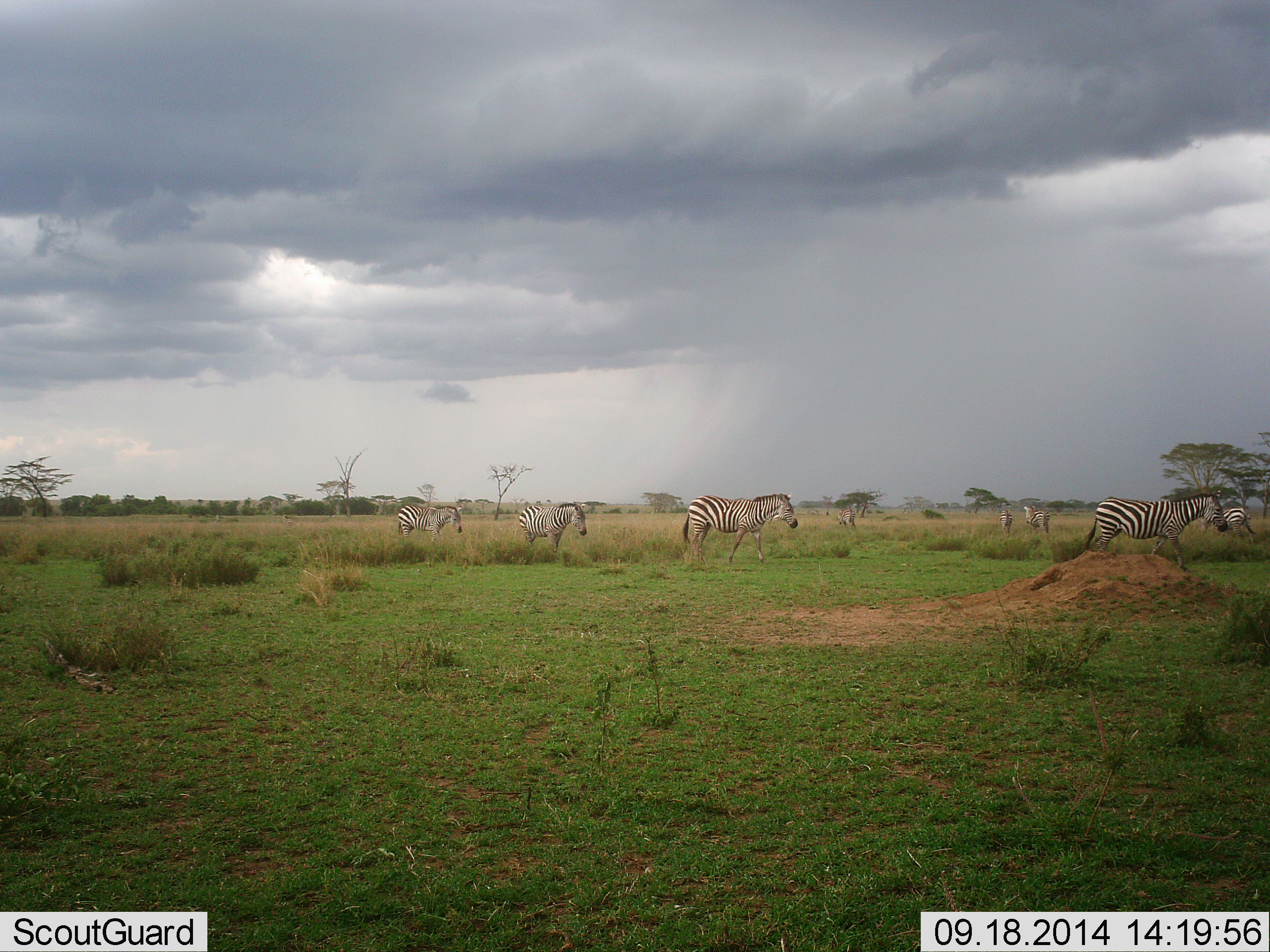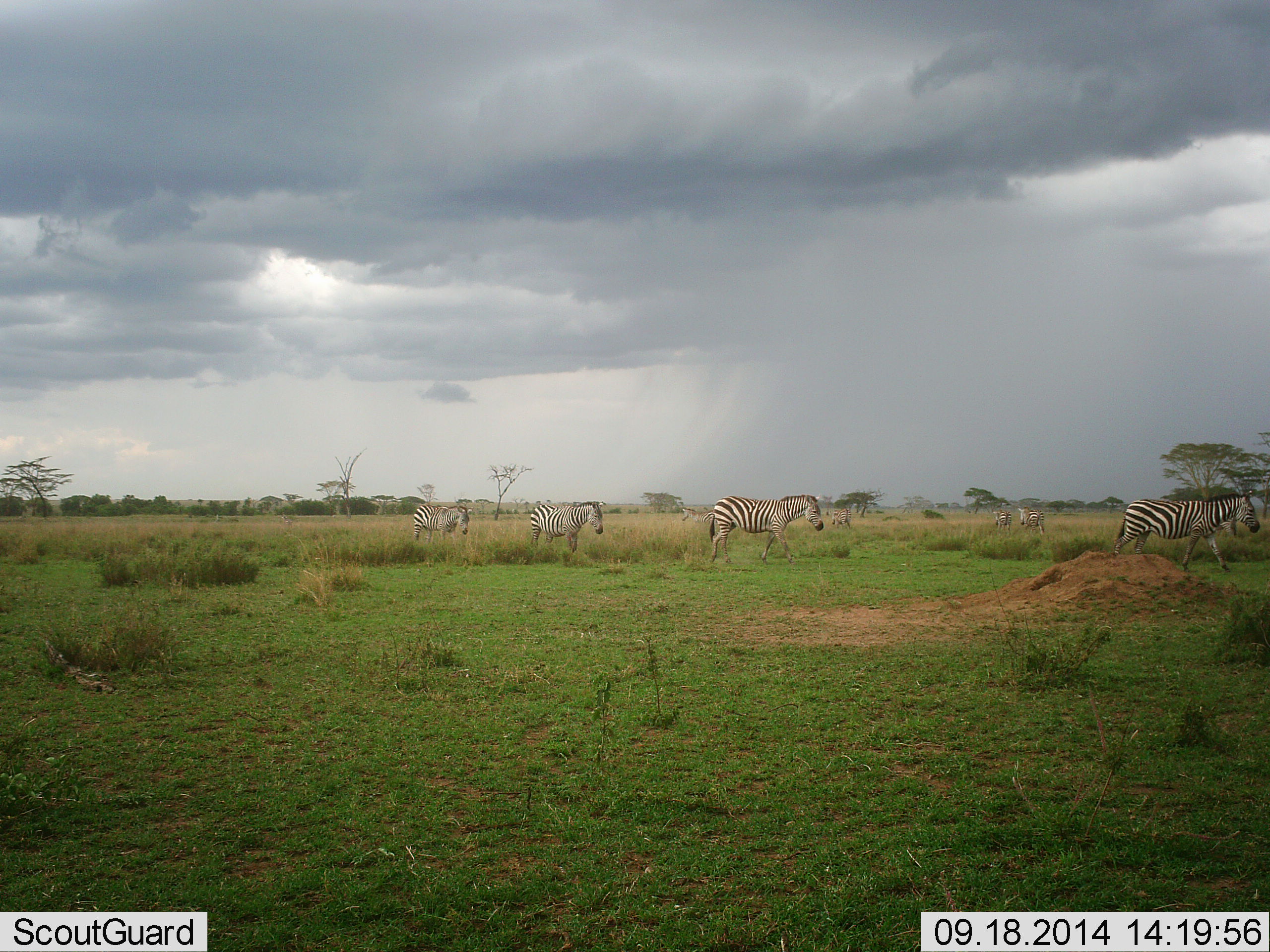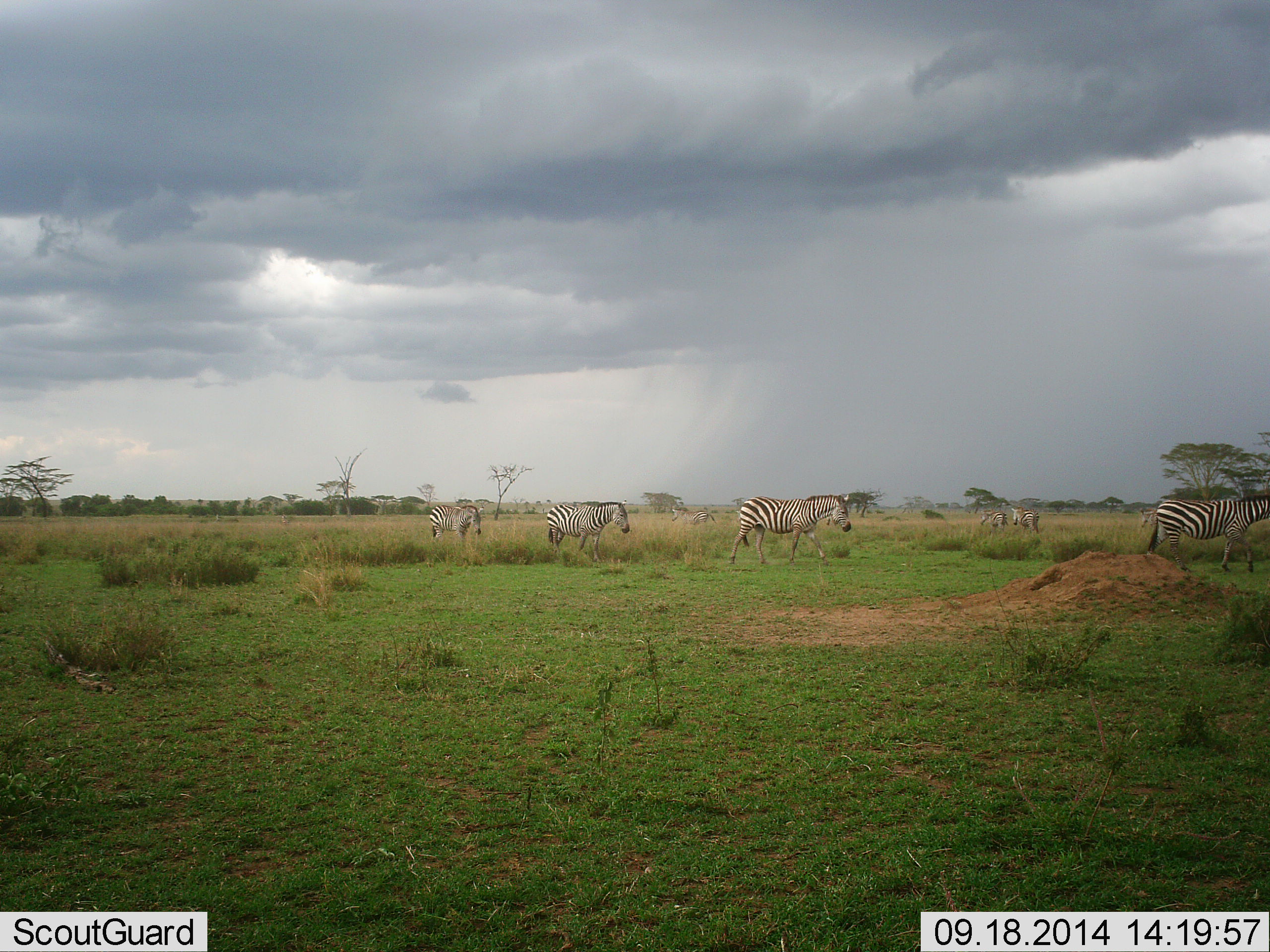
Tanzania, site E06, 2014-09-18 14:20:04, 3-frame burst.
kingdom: Animalia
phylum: Chordata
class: Mammalia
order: Perissodactyla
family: Equidae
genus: Equus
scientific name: Equus quagga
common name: plains zebra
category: zebra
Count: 7.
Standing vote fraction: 0%.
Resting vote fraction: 0%.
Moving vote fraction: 100%.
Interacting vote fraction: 10%.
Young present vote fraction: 0%.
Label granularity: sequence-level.